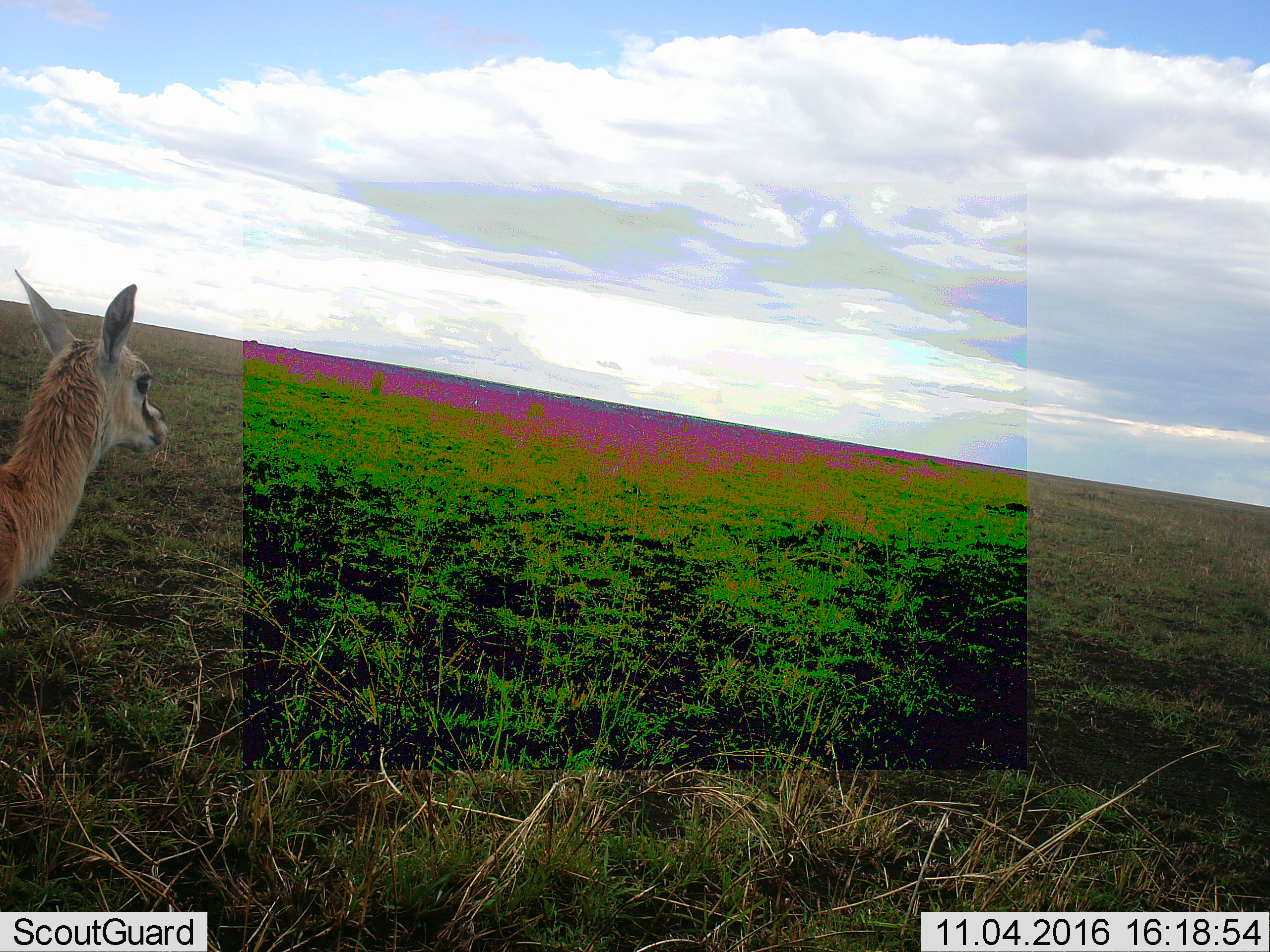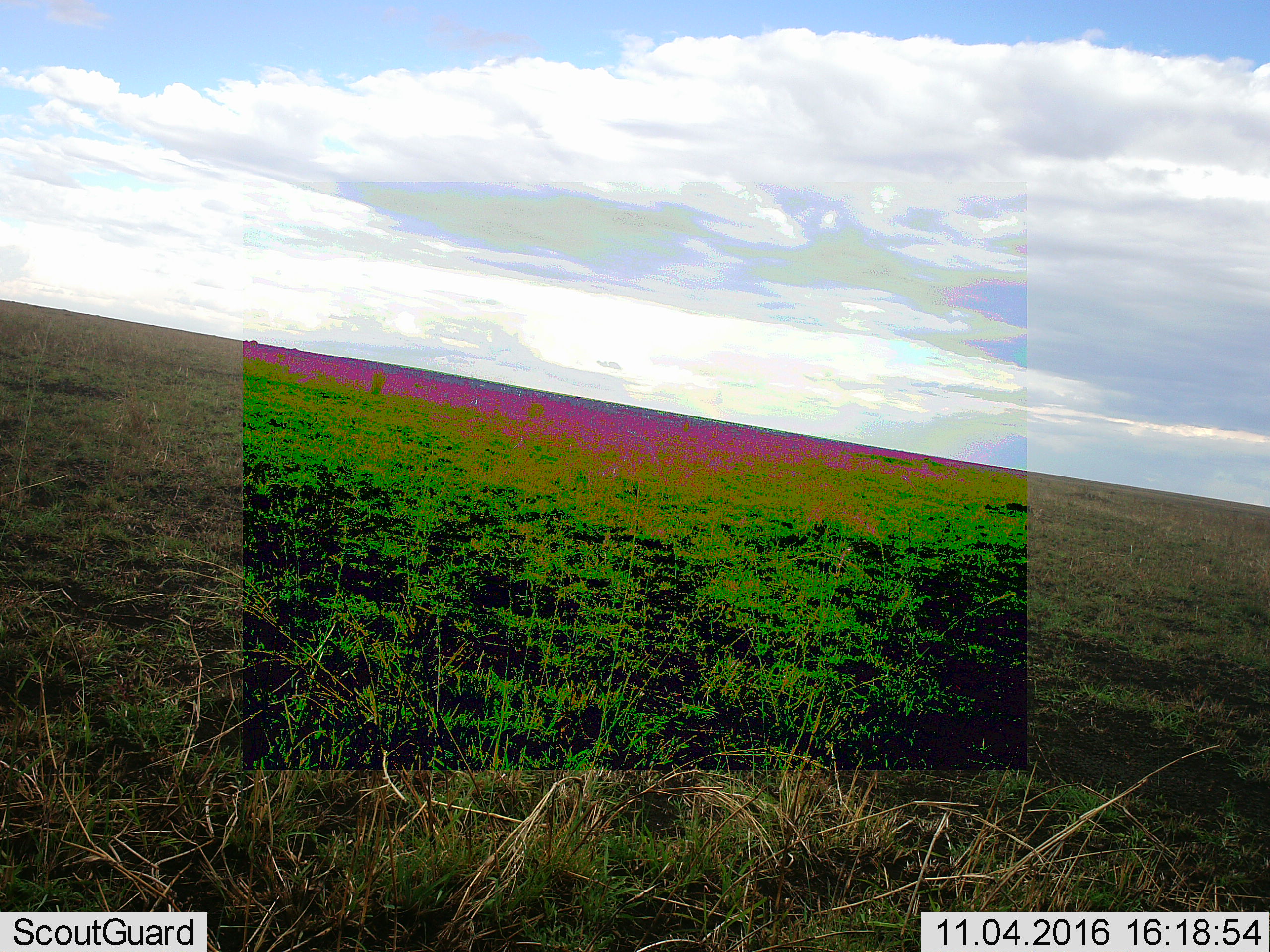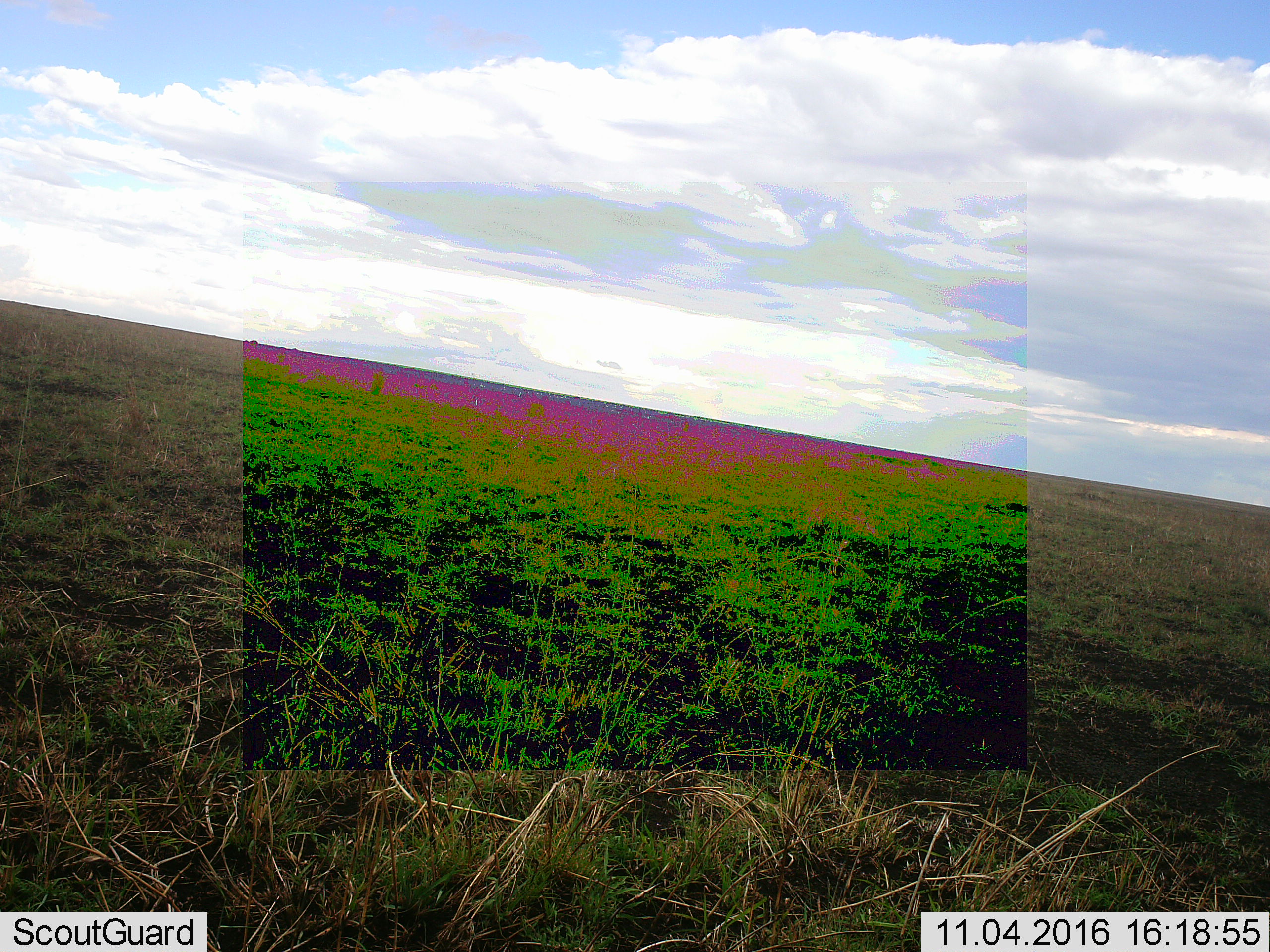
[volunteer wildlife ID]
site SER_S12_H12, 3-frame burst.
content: unidentified animal